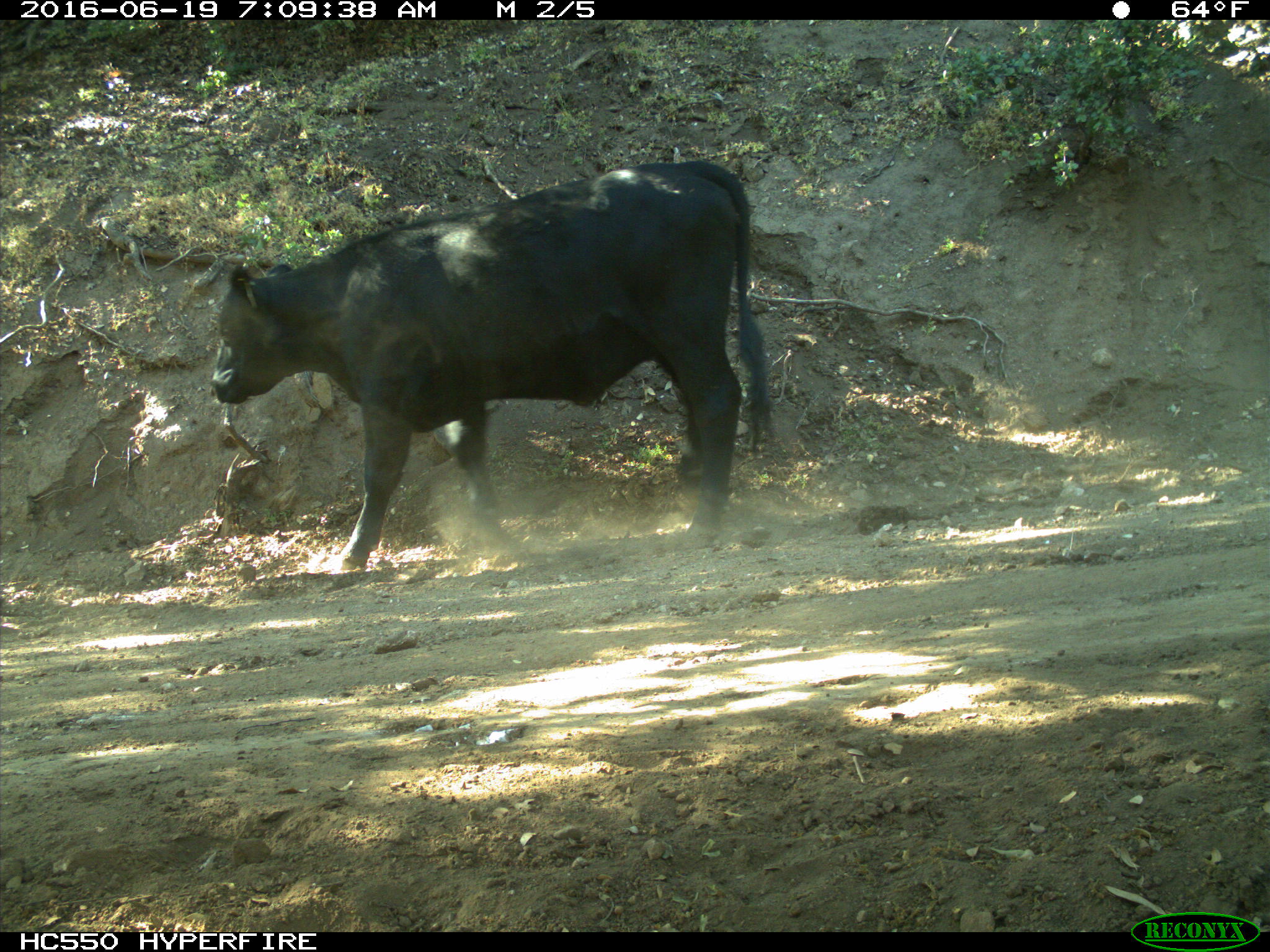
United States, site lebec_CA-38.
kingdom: Animalia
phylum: Chordata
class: Mammalia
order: Artiodactyla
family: Bovidae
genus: Bos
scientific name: Bos taurus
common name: domestic cow